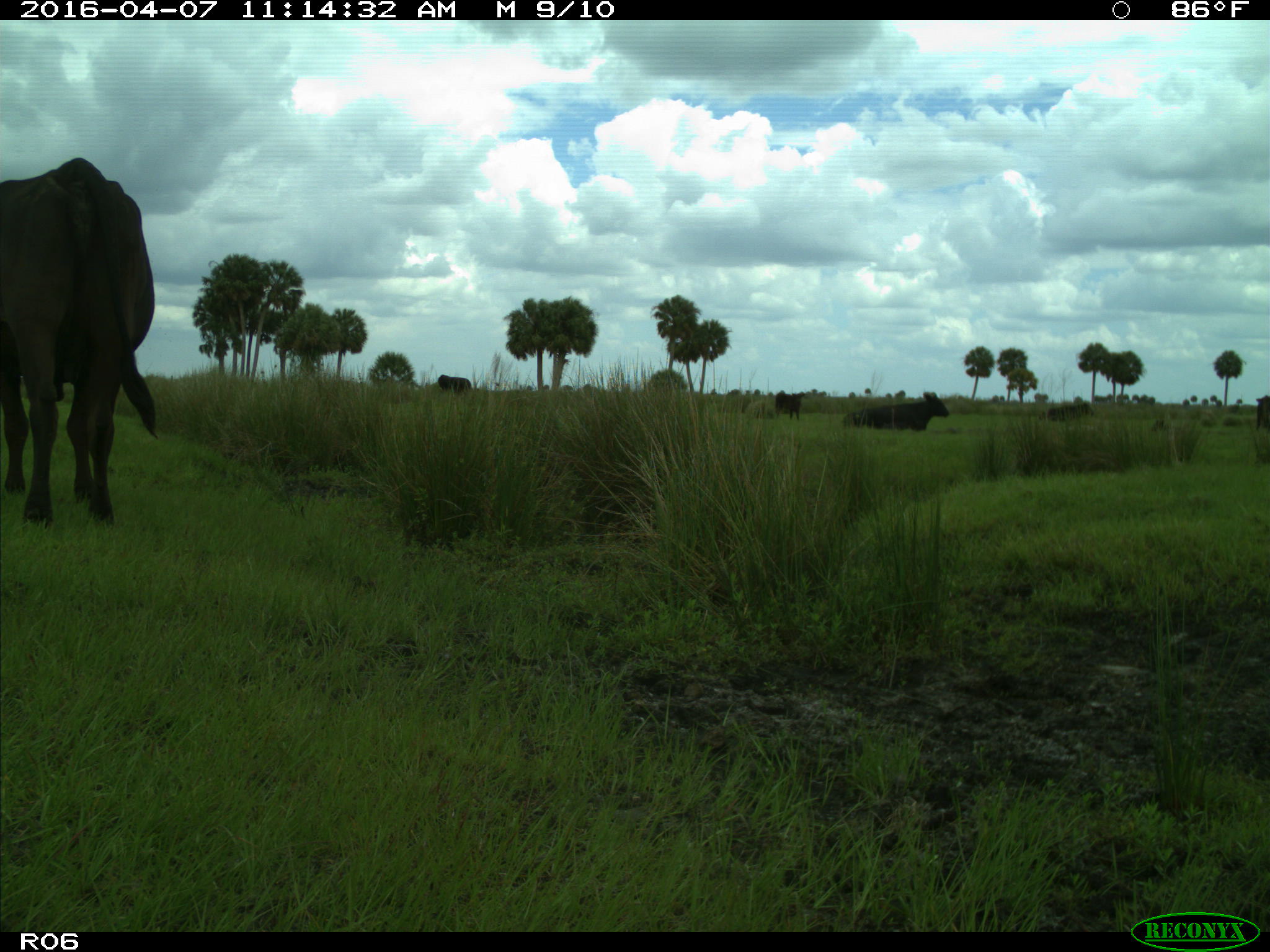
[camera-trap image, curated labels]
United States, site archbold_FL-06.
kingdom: Animalia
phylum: Chordata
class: Mammalia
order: Artiodactyla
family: Bovidae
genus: Bos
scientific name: Bos taurus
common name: domestic cow